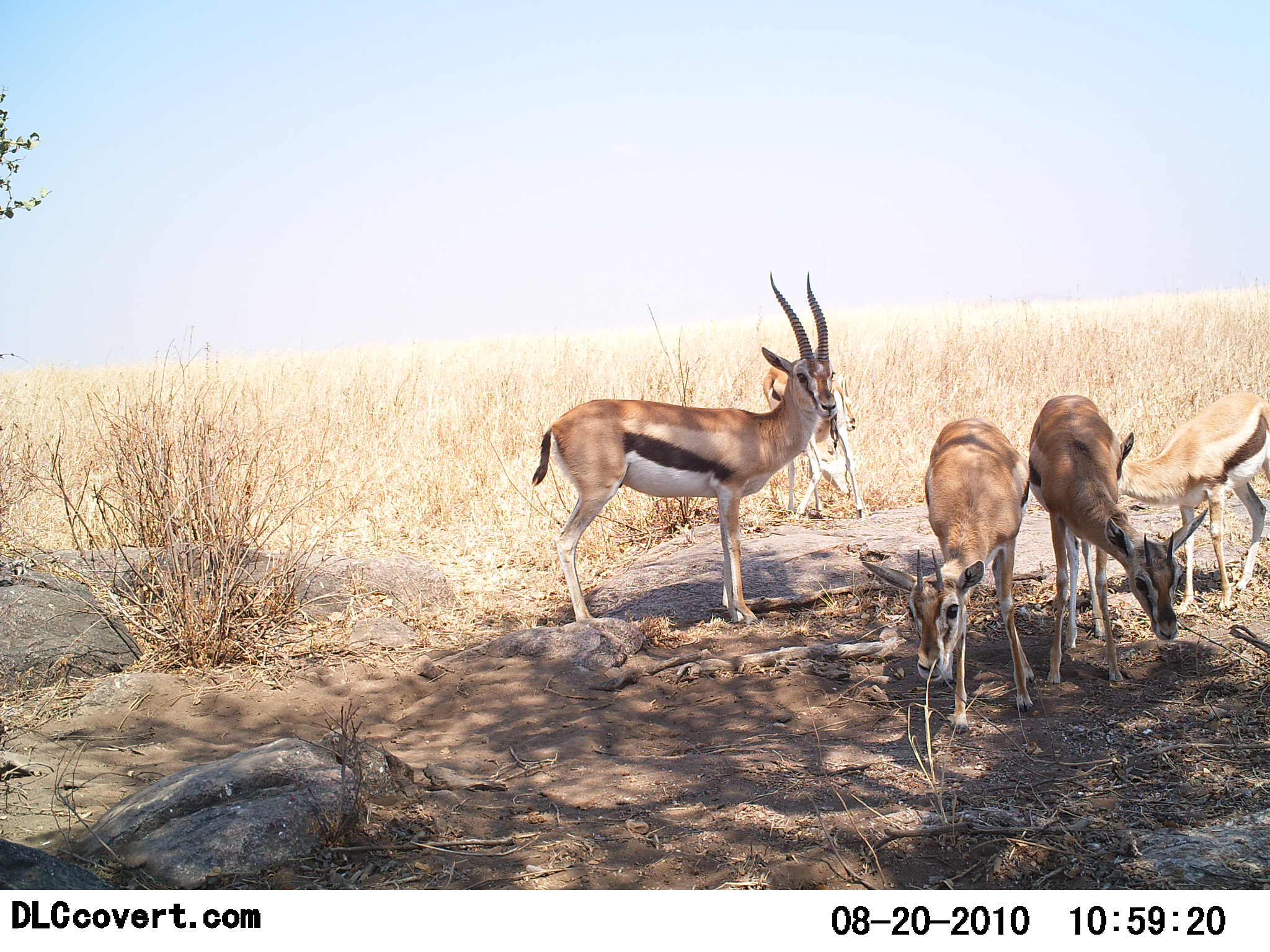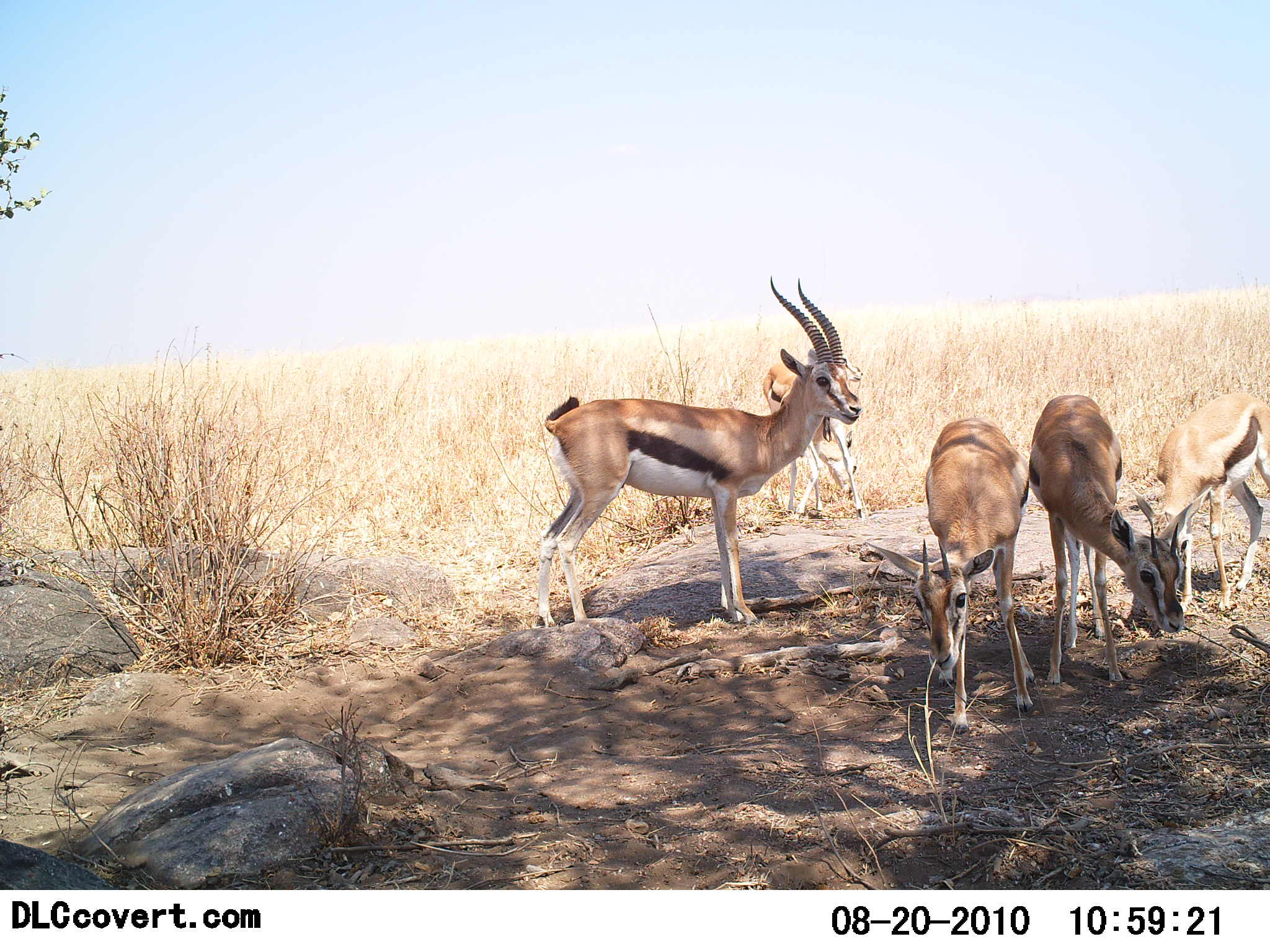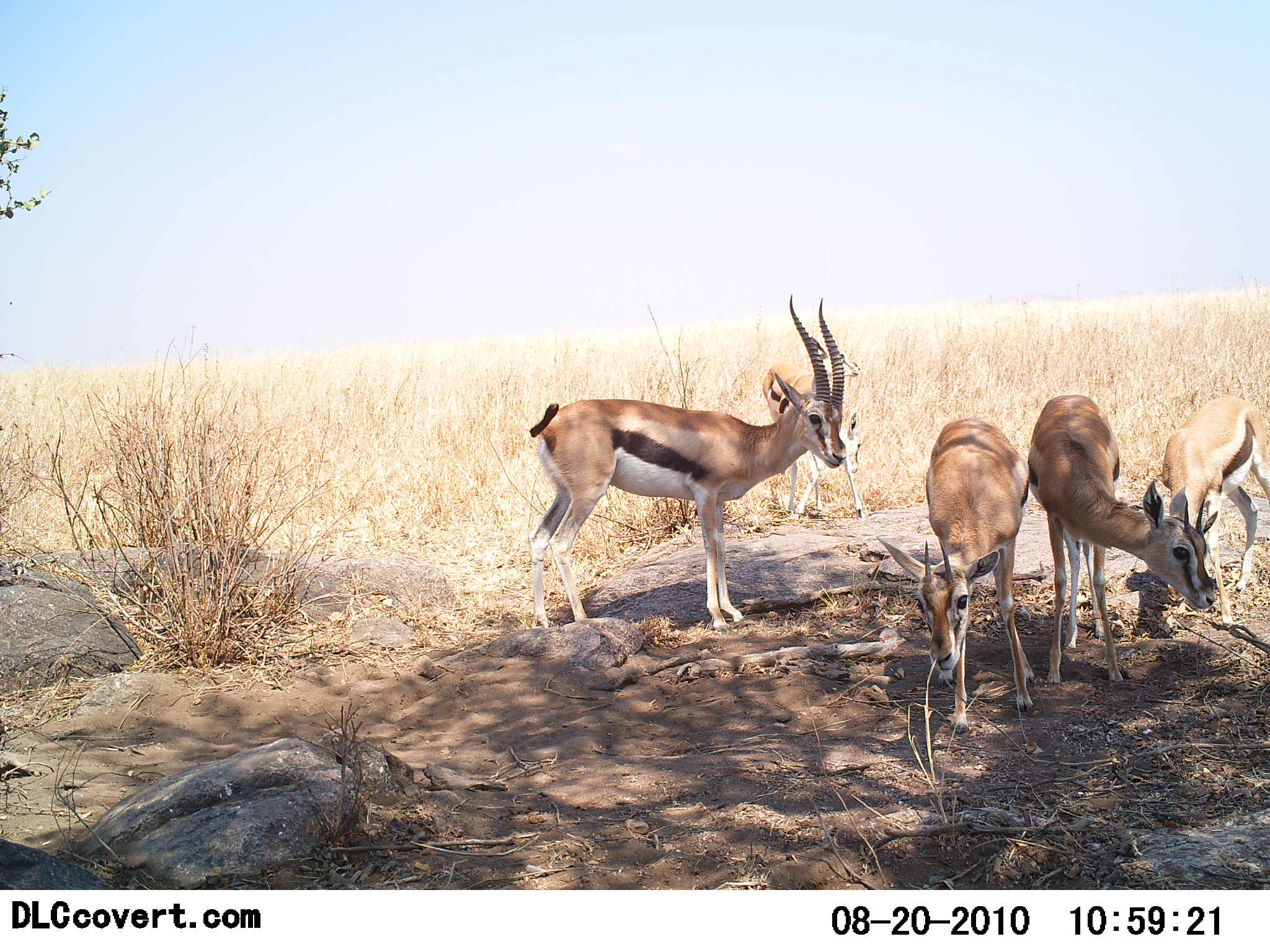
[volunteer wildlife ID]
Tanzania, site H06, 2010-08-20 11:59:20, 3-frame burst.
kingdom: Animalia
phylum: Chordata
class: Mammalia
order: Artiodactyla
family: Bovidae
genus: Eudorcas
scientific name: Eudorcas thomsonii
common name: thomson's gazelle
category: gazellethomsons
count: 5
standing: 82%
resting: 6%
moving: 18%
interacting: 6%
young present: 24%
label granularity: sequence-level